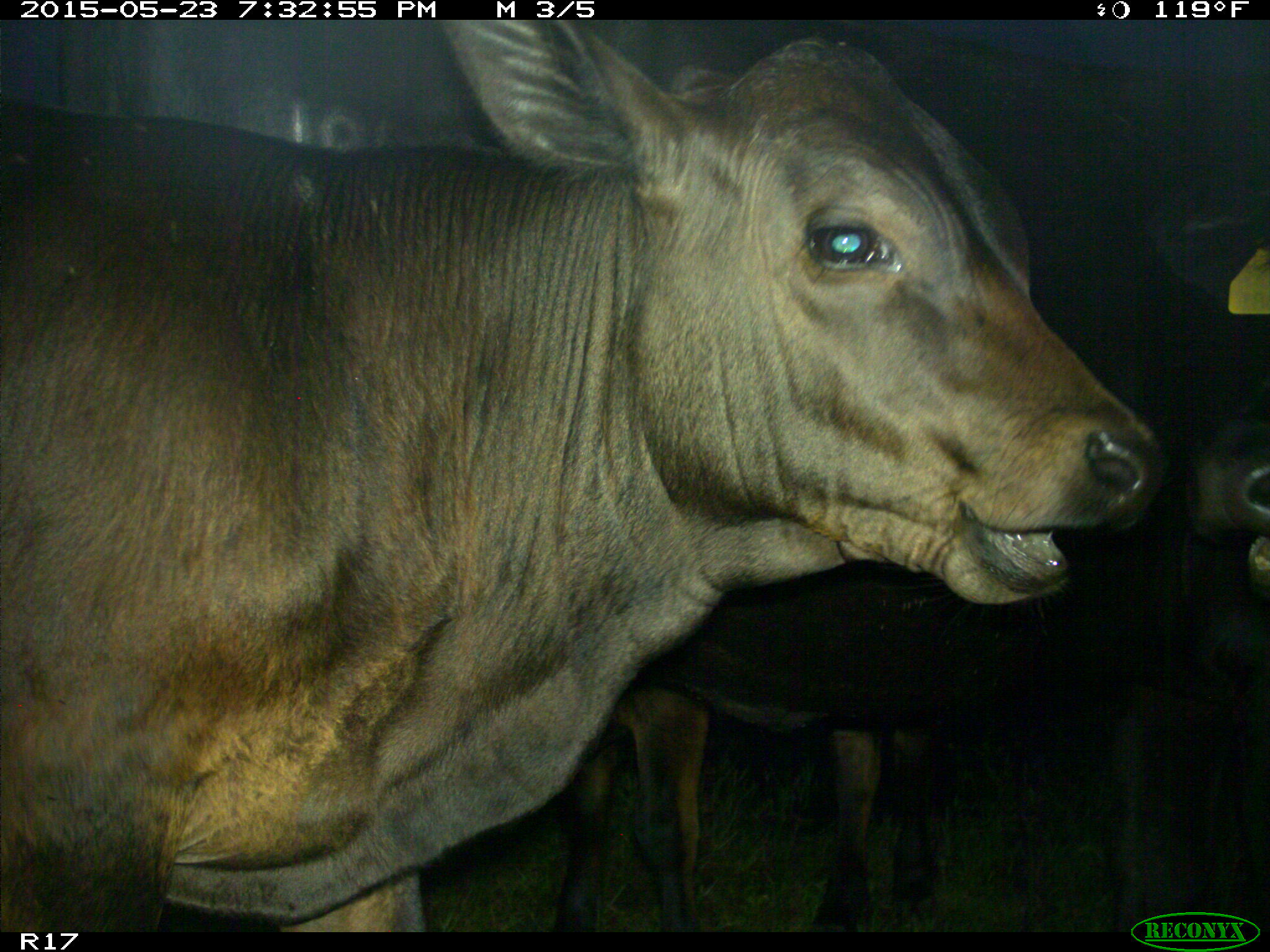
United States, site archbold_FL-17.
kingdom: Animalia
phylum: Chordata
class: Mammalia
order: Artiodactyla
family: Bovidae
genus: Bos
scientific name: Bos taurus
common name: domestic cow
Bos taurus (domestic cow).